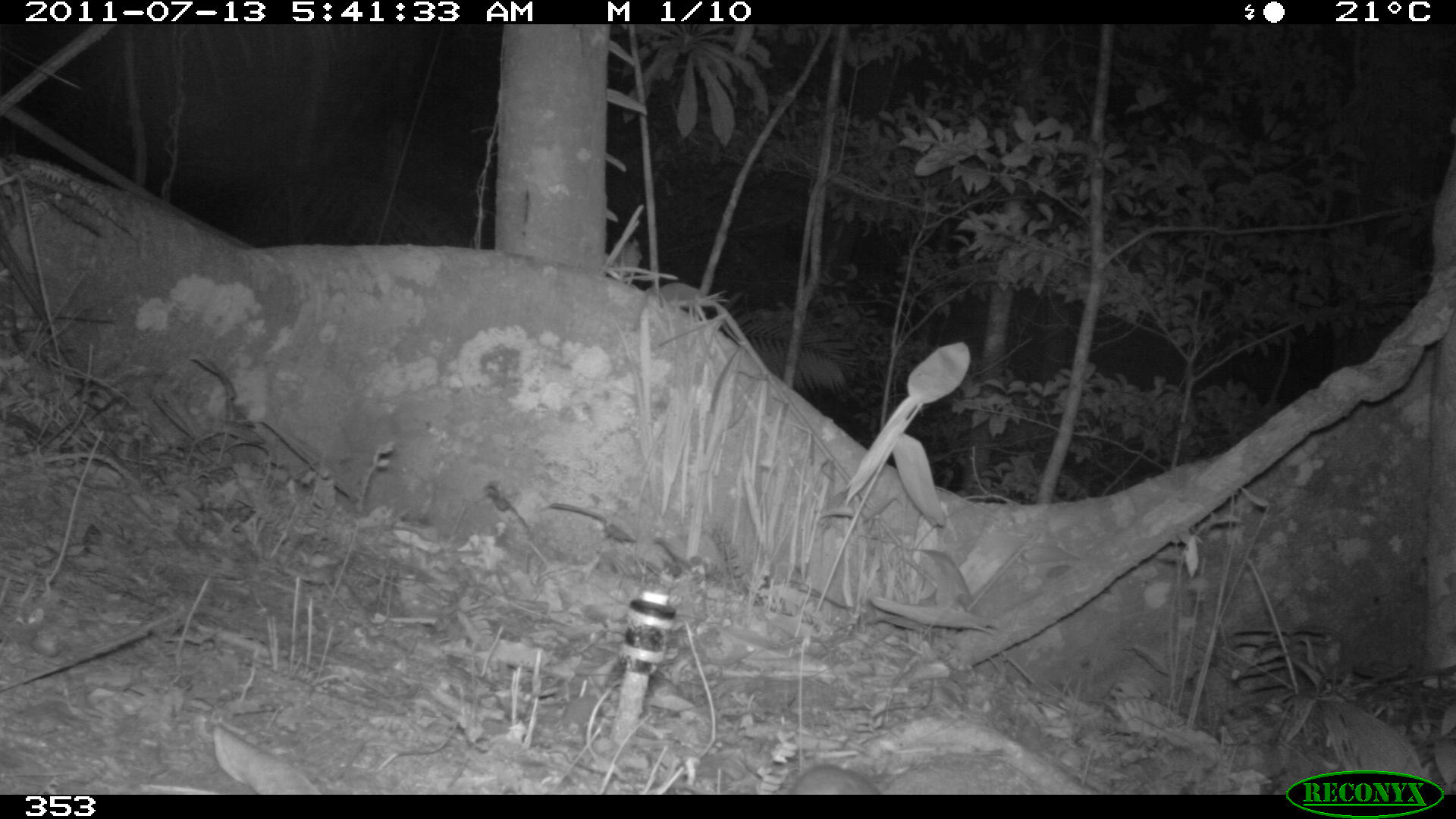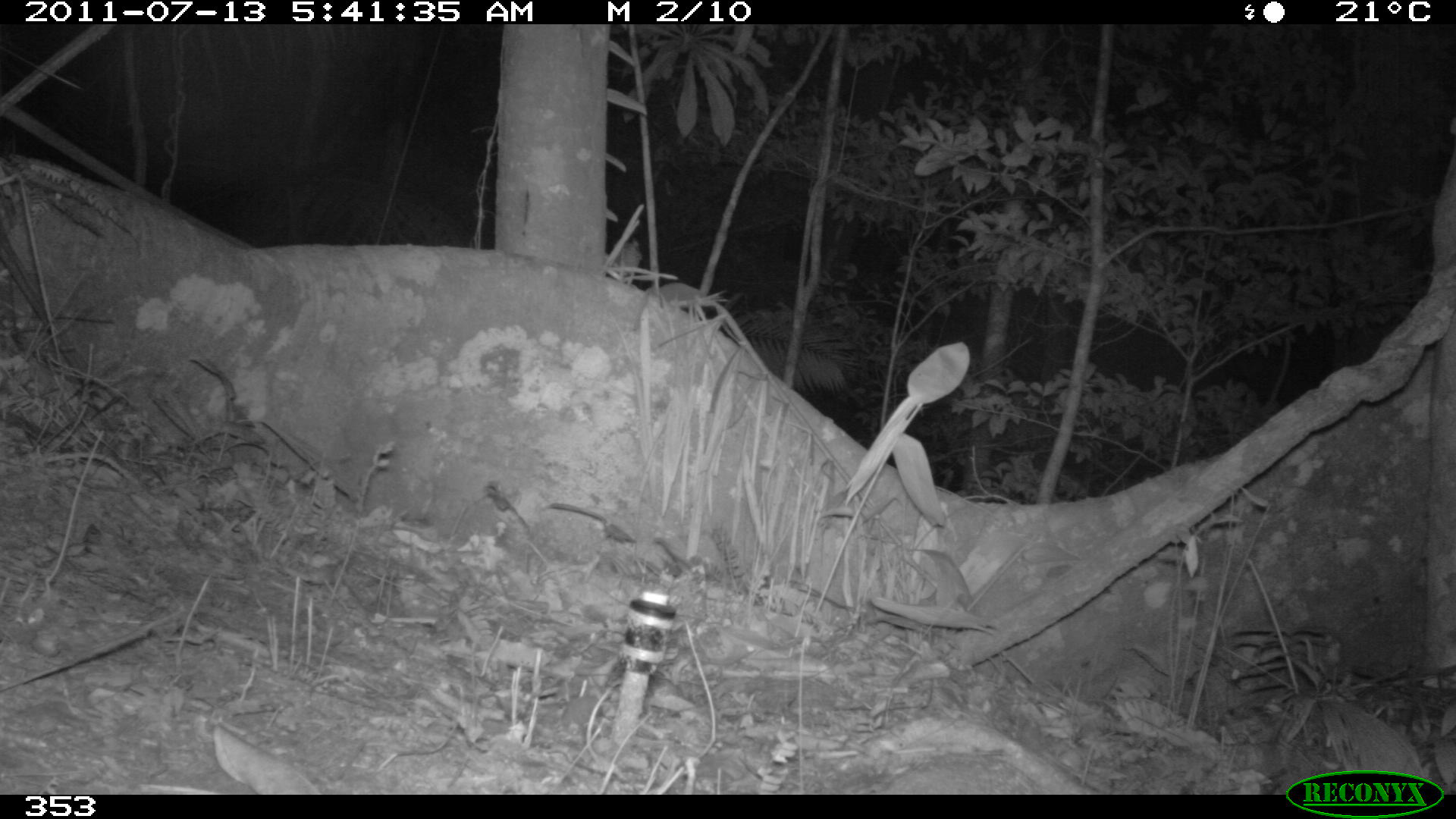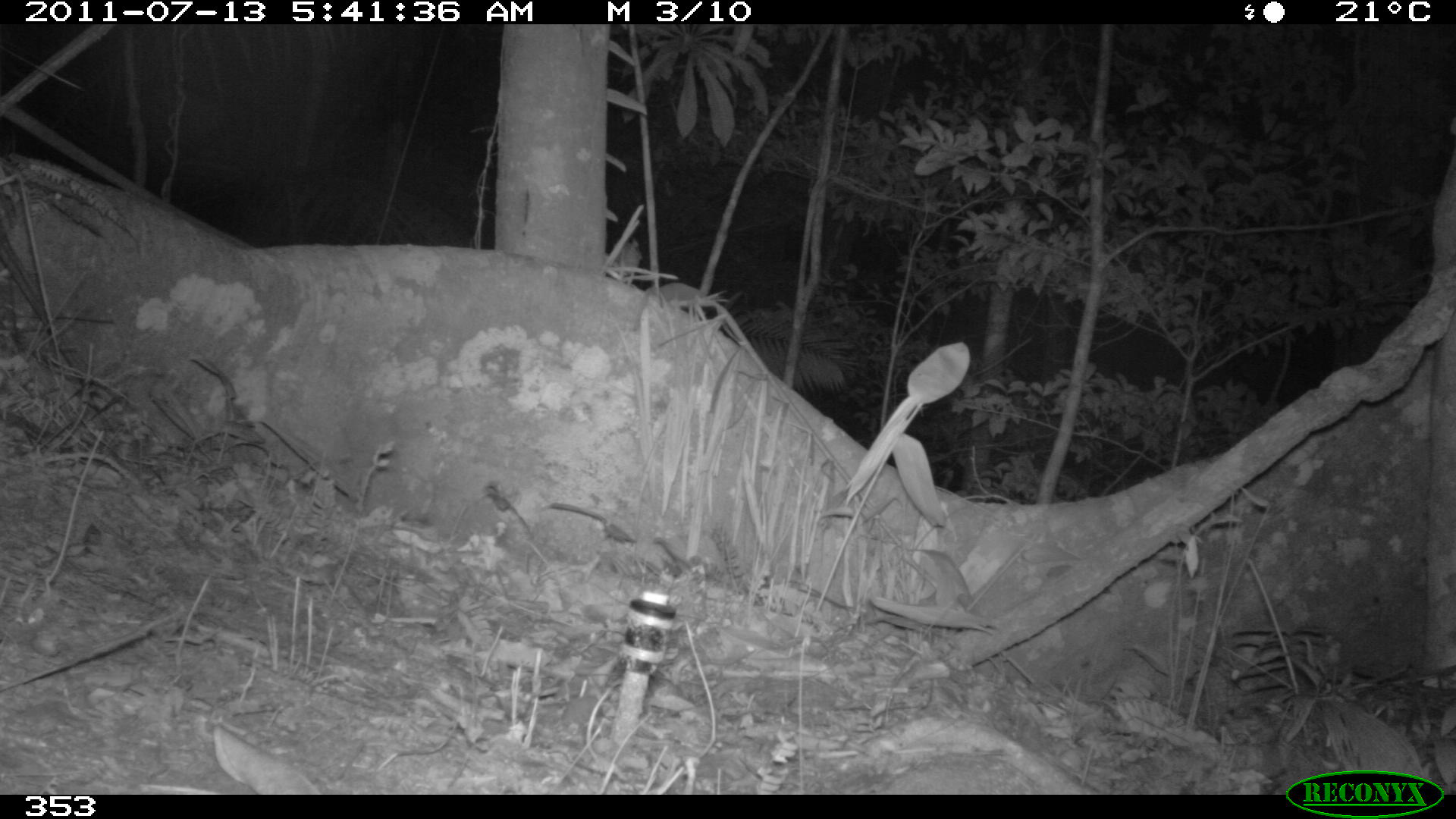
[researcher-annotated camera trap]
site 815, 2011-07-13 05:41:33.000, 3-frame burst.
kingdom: Animalia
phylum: Chordata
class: Mammalia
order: Rodentia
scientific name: Rodentia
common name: rodents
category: unknown rodent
Unknown rodent (rodents) (Rodentia).